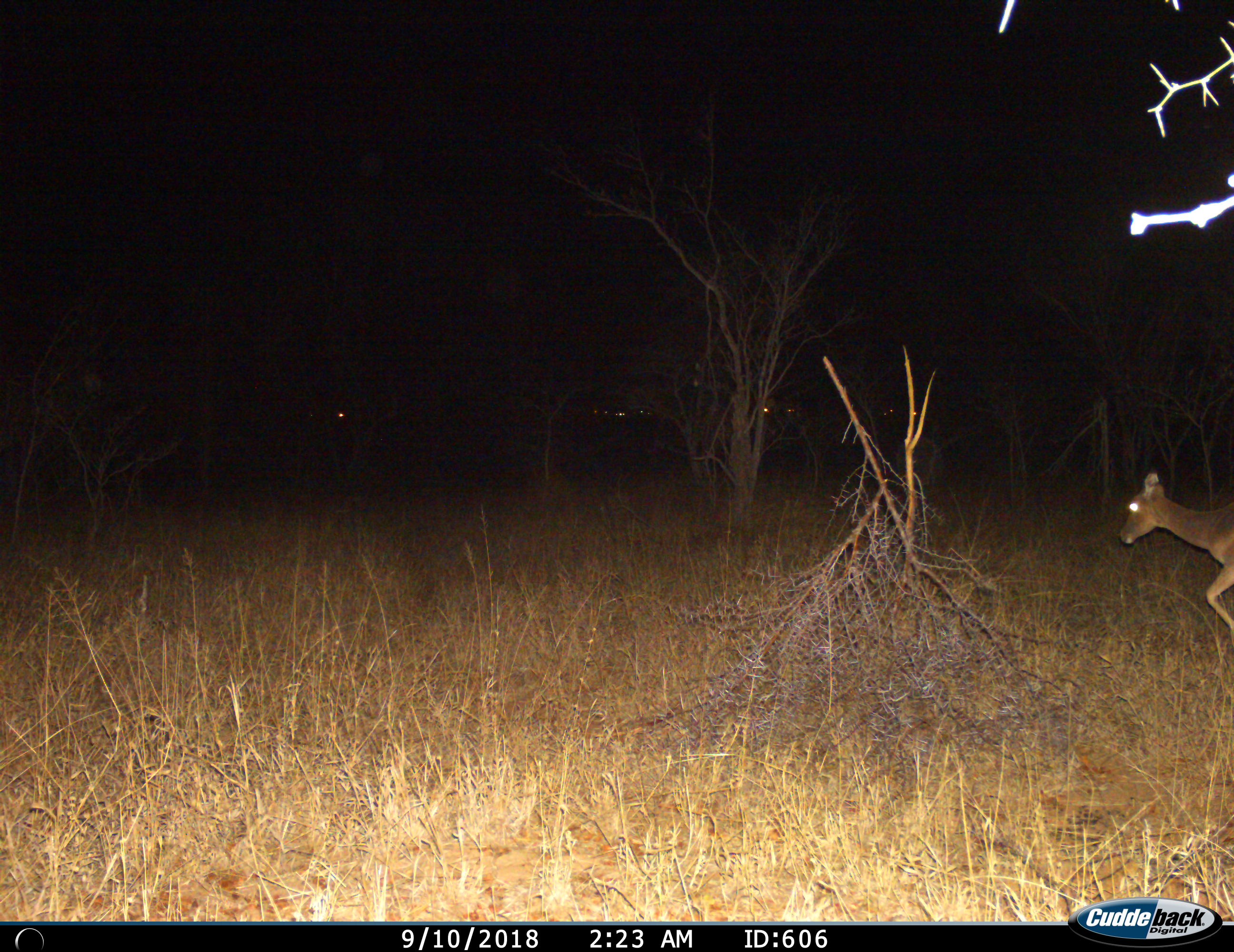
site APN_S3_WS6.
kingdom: Animalia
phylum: Chordata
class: Mammalia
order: Artiodactyla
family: Bovidae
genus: Aepyceros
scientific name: Aepyceros melampus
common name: impala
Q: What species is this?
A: Impala (Aepyceros melampus).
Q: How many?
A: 1.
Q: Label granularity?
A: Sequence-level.